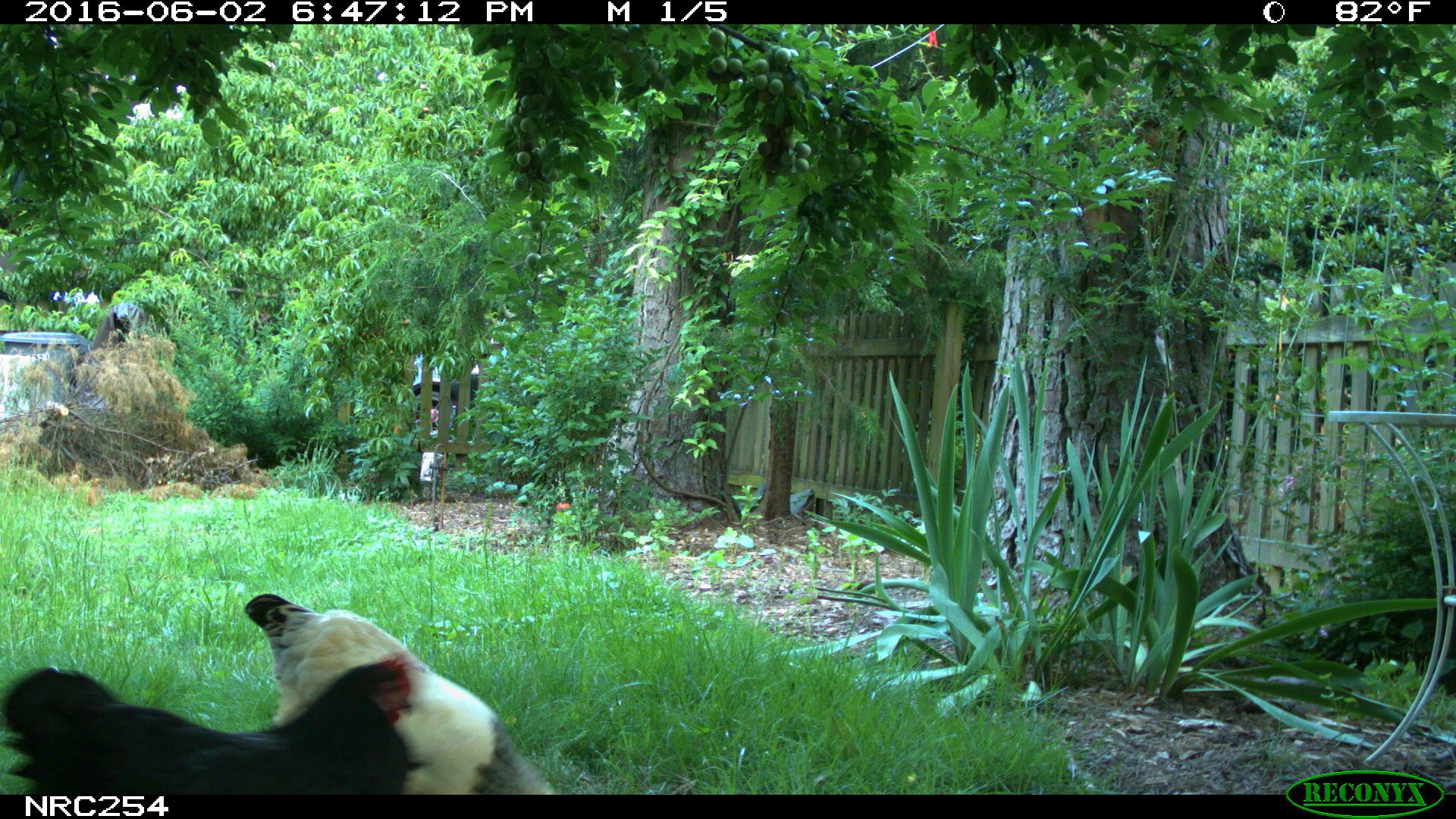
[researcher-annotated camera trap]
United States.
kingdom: Animalia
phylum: Chordata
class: Aves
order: Galliformes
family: Phasianidae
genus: Gallus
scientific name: Gallus gallus domesticus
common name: domestic chicken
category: Chicken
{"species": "Chicken (domestic chicken) (Gallus gallus domesticus)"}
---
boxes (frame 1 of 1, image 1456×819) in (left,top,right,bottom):
Chicken: (243,585,561,794); (8,641,416,787)